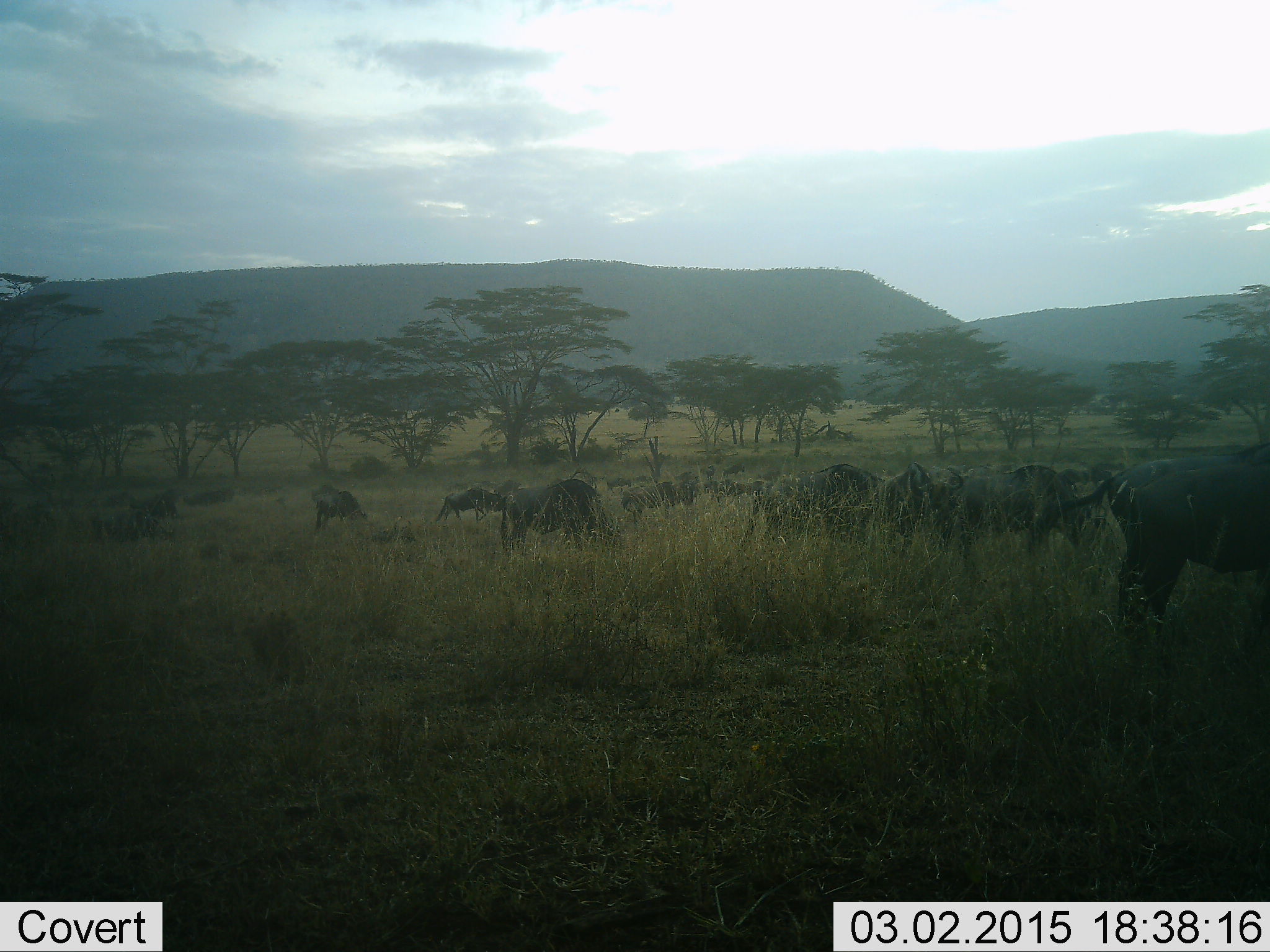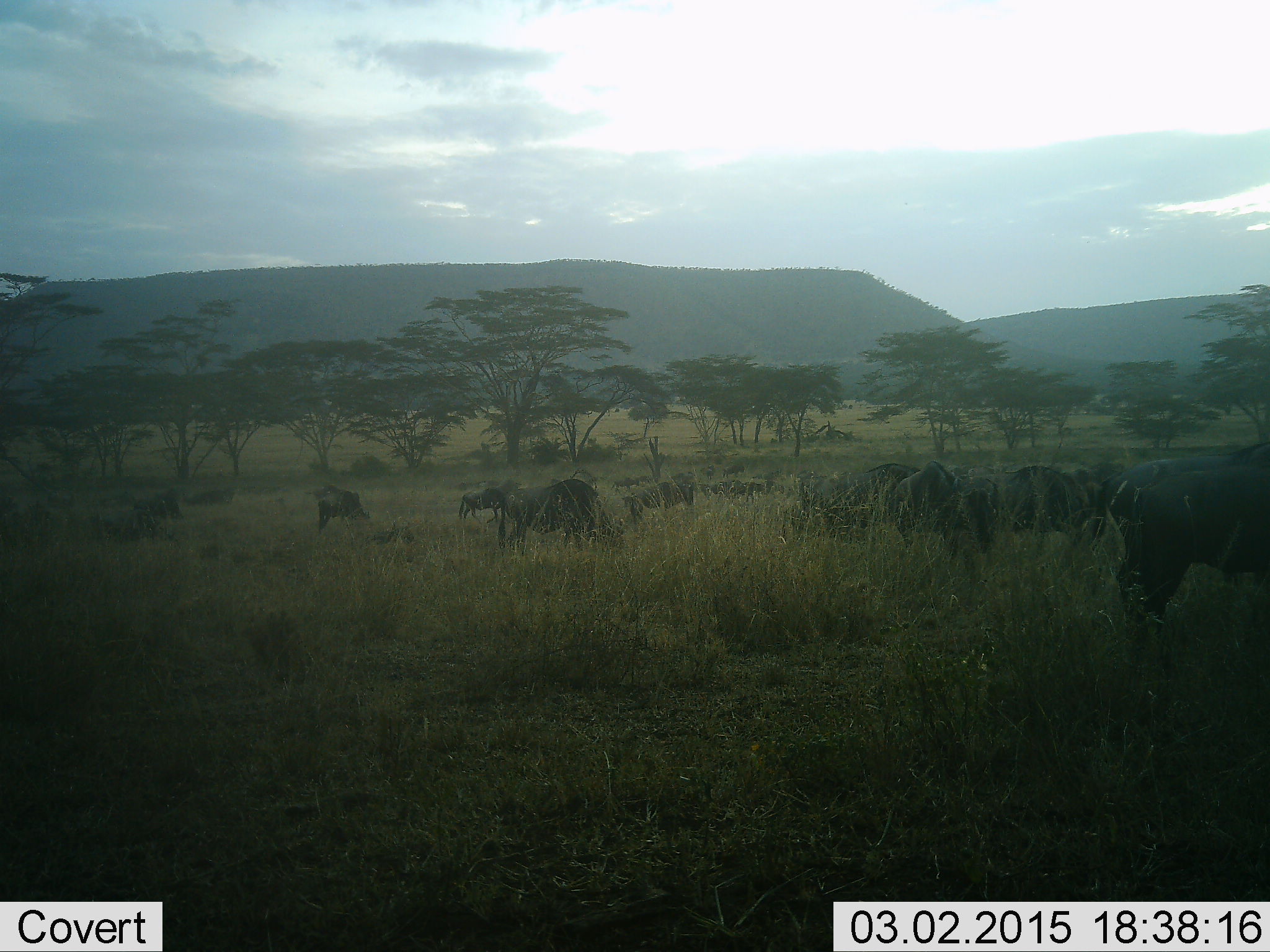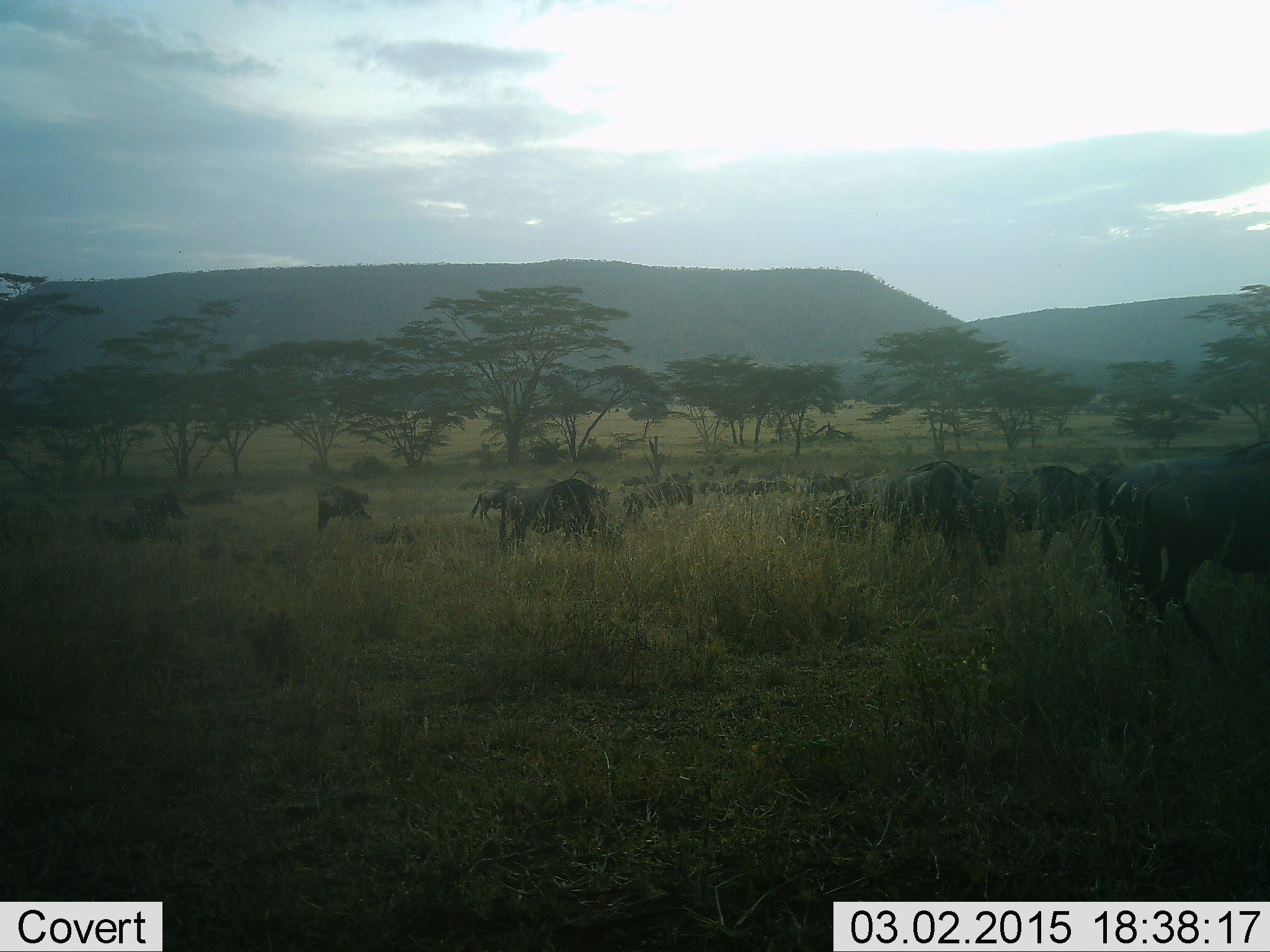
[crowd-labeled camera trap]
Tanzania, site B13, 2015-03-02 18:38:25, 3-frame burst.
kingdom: Animalia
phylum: Chordata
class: Mammalia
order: Artiodactyla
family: Bovidae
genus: Connochaetes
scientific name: Connochaetes taurinus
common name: blue wildebeest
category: wildebeest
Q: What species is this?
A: Wildebeest (blue wildebeest) (Connochaetes taurinus).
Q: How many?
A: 11-50.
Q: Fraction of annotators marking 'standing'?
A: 50%.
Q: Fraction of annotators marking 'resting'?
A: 10%.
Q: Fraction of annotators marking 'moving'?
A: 50%.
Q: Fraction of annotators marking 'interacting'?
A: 0%.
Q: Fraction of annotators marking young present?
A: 0%.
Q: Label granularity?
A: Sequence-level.